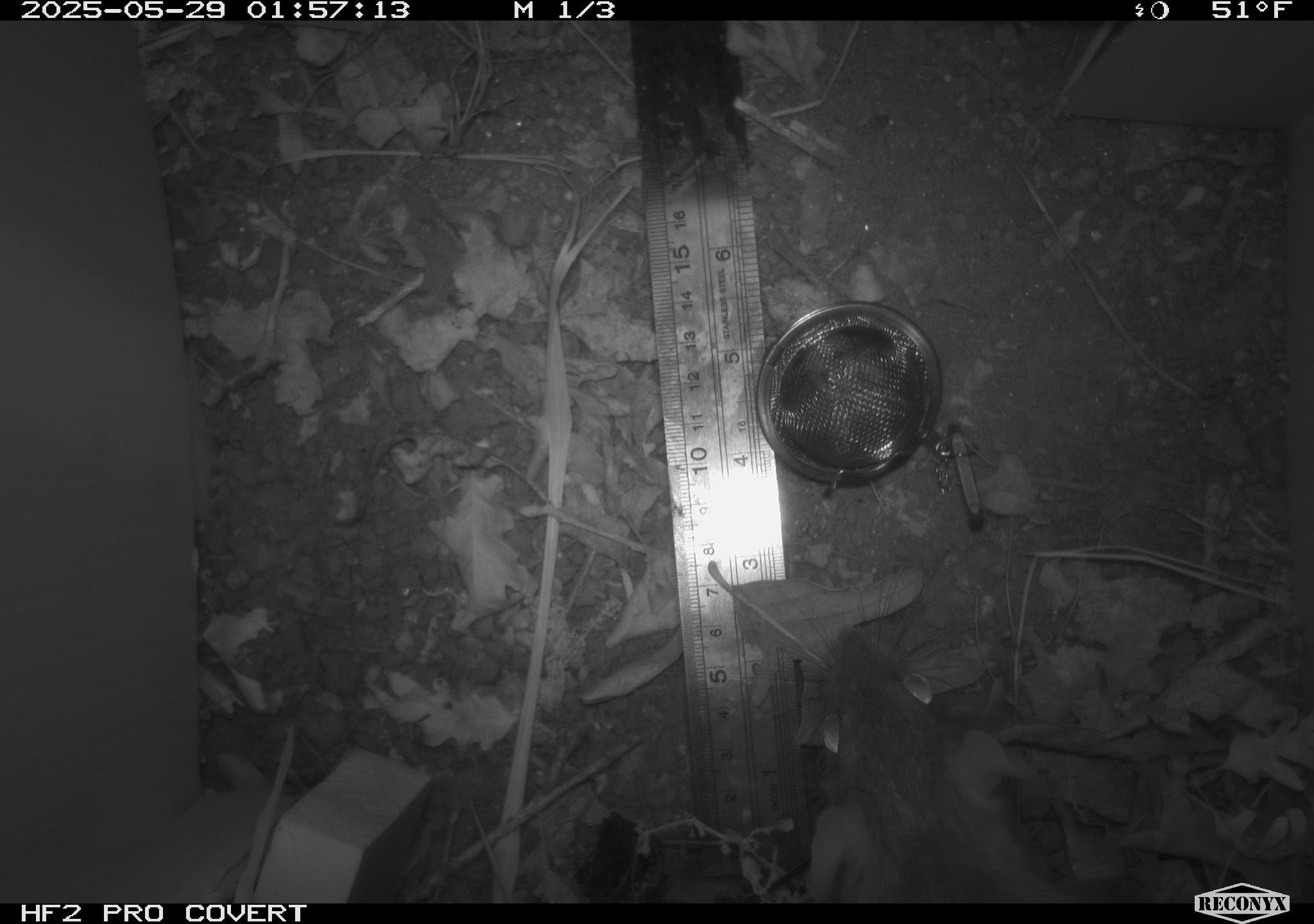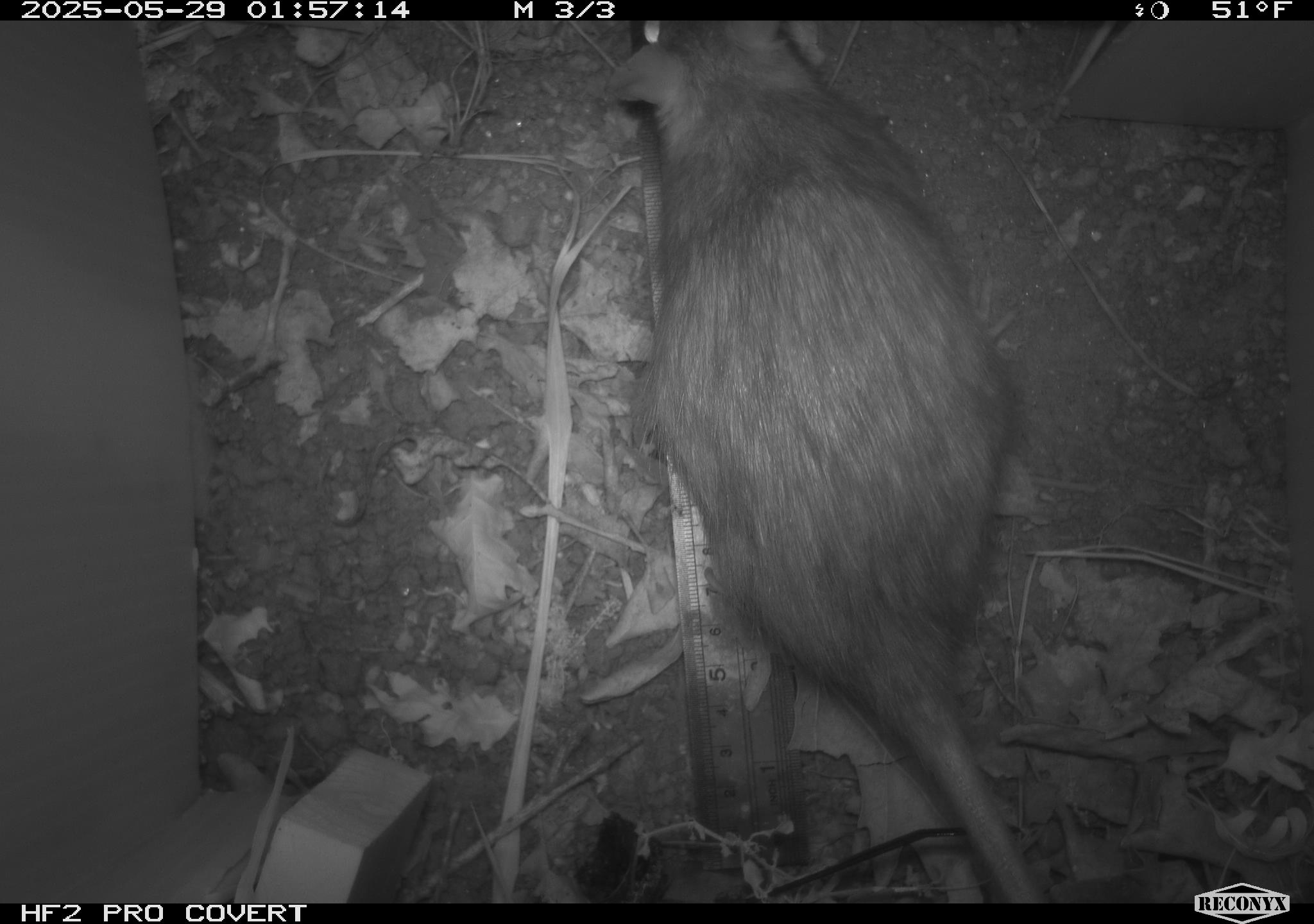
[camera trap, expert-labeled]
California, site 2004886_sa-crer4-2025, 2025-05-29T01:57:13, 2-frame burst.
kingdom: Animalia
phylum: Chordata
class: Mammalia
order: Rodentia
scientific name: Rodentia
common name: rodent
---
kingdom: Animalia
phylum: Chordata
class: Mammalia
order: Rodentia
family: Muridae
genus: Rattus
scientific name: Rattus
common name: rat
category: rattus species